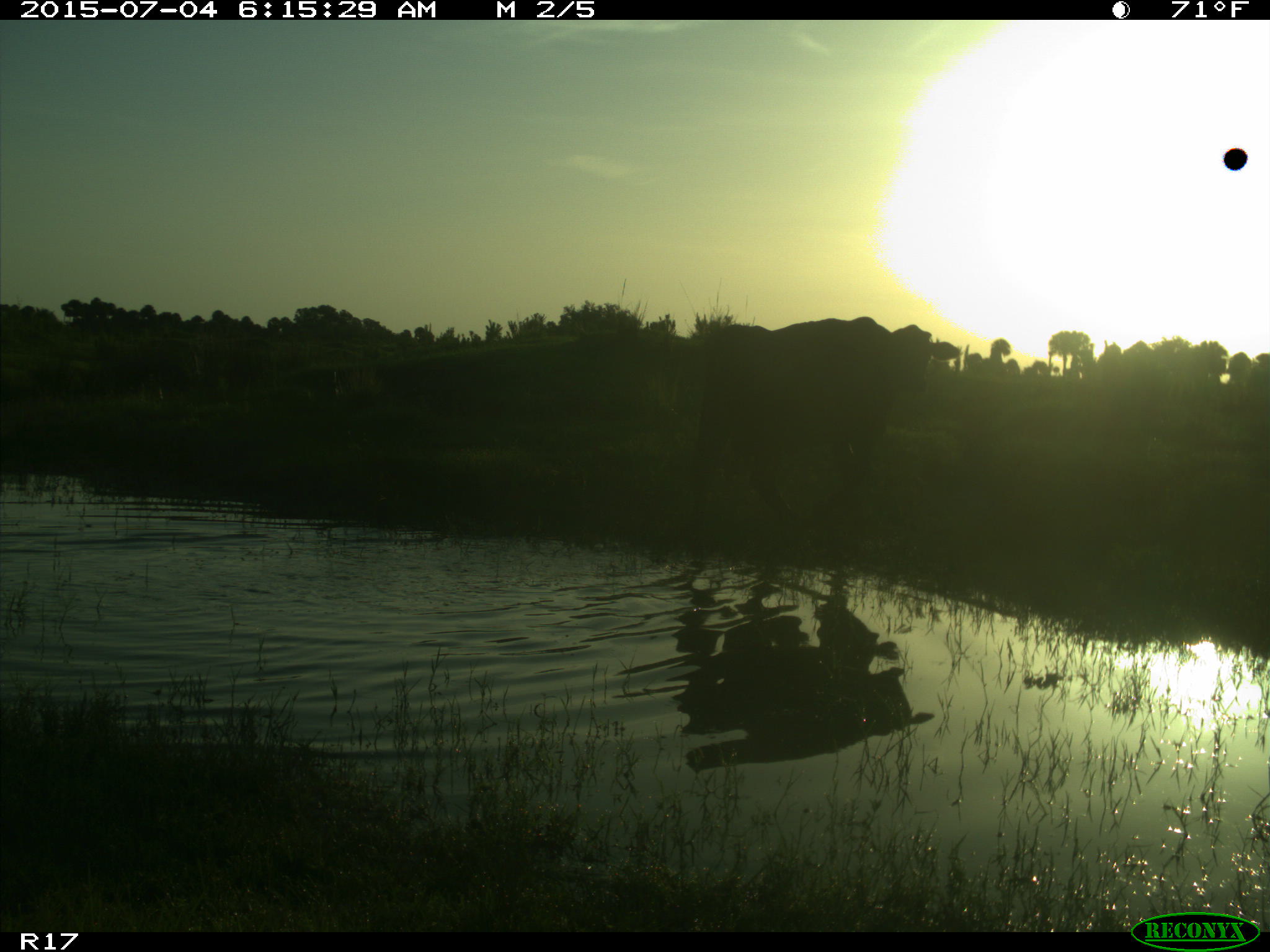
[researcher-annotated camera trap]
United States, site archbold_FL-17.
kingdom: Animalia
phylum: Chordata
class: Mammalia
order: Artiodactyla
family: Bovidae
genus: Bos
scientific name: Bos taurus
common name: domestic cow